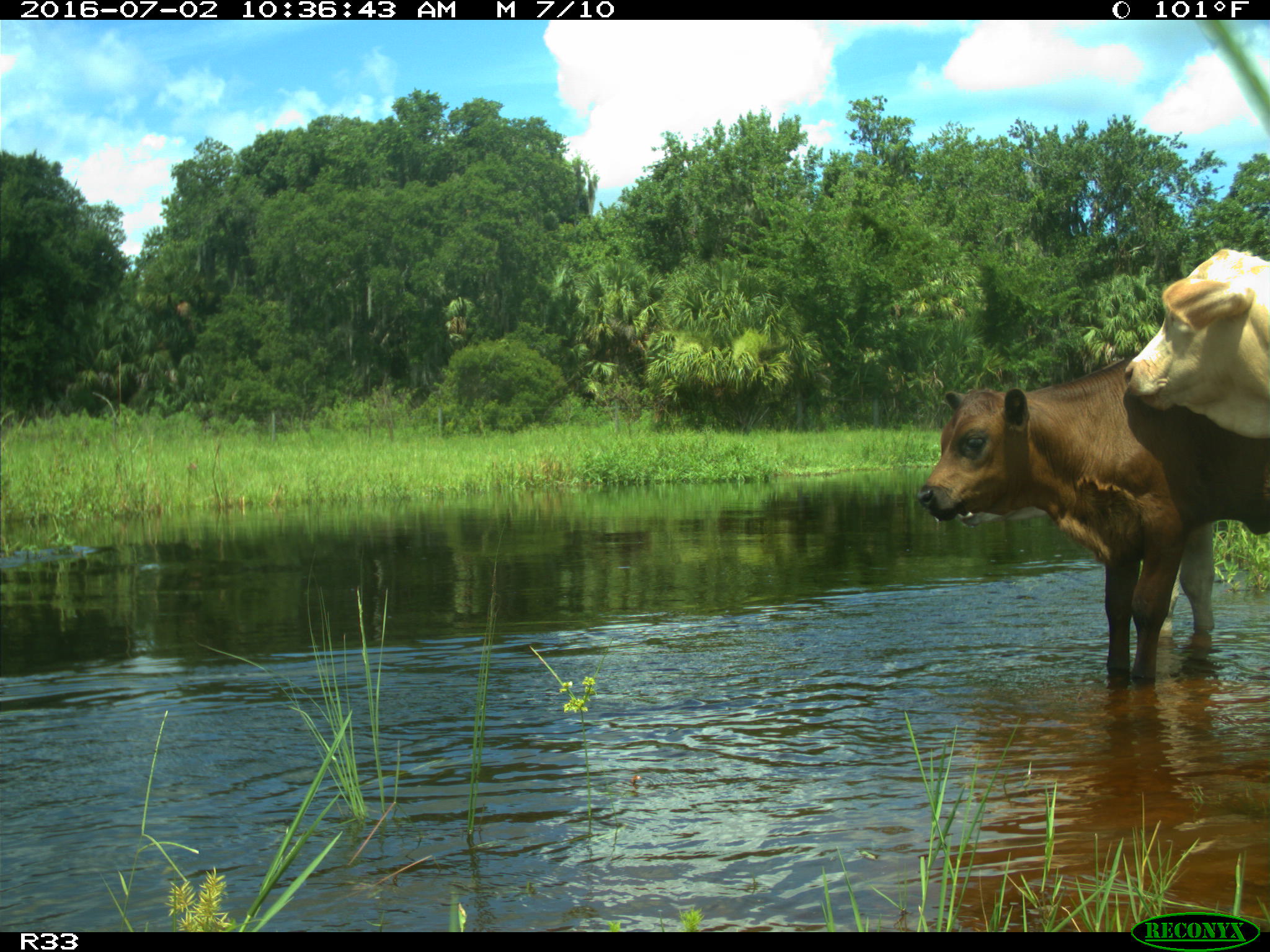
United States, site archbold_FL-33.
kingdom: Animalia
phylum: Chordata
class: Mammalia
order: Artiodactyla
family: Bovidae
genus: Bos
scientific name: Bos taurus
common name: domestic cow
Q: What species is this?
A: Bos taurus (domestic cow).